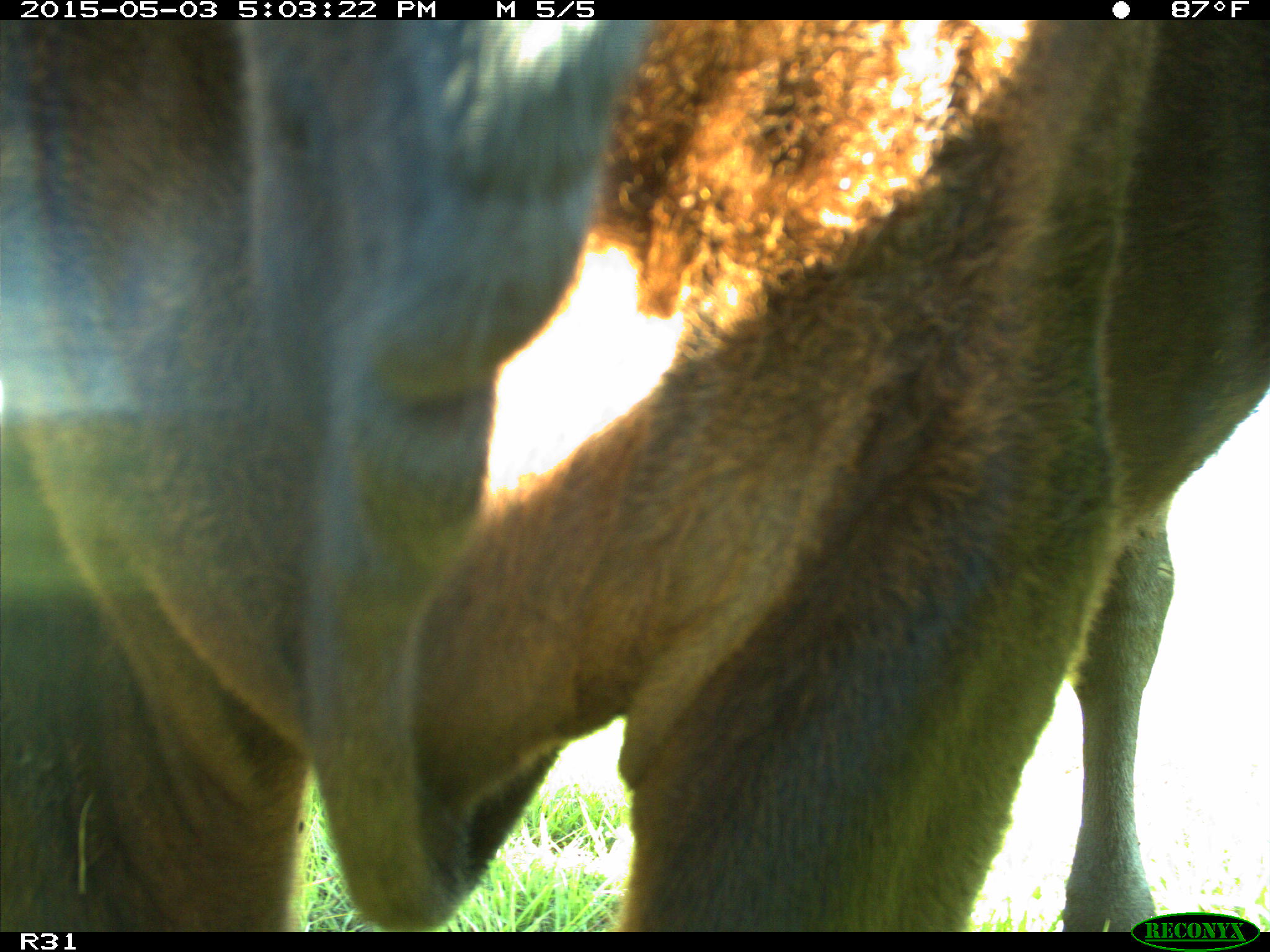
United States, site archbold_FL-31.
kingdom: Animalia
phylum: Chordata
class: Mammalia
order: Artiodactyla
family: Bovidae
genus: Bos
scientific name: Bos taurus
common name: domestic cow